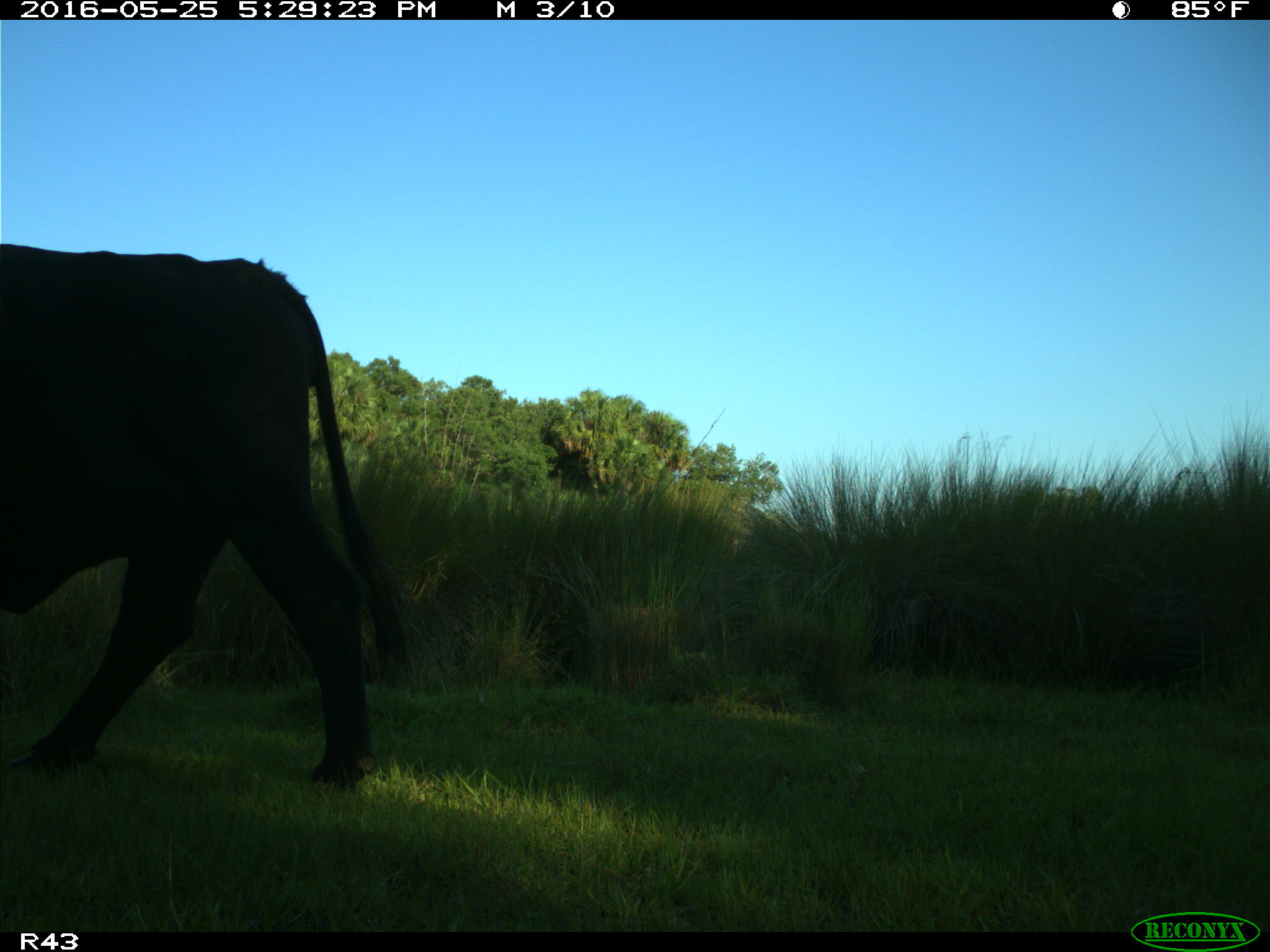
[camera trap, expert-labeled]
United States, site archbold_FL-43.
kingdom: Animalia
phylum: Chordata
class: Mammalia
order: Artiodactyla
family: Bovidae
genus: Bos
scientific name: Bos taurus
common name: domestic cow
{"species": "Bos taurus (domestic cow)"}